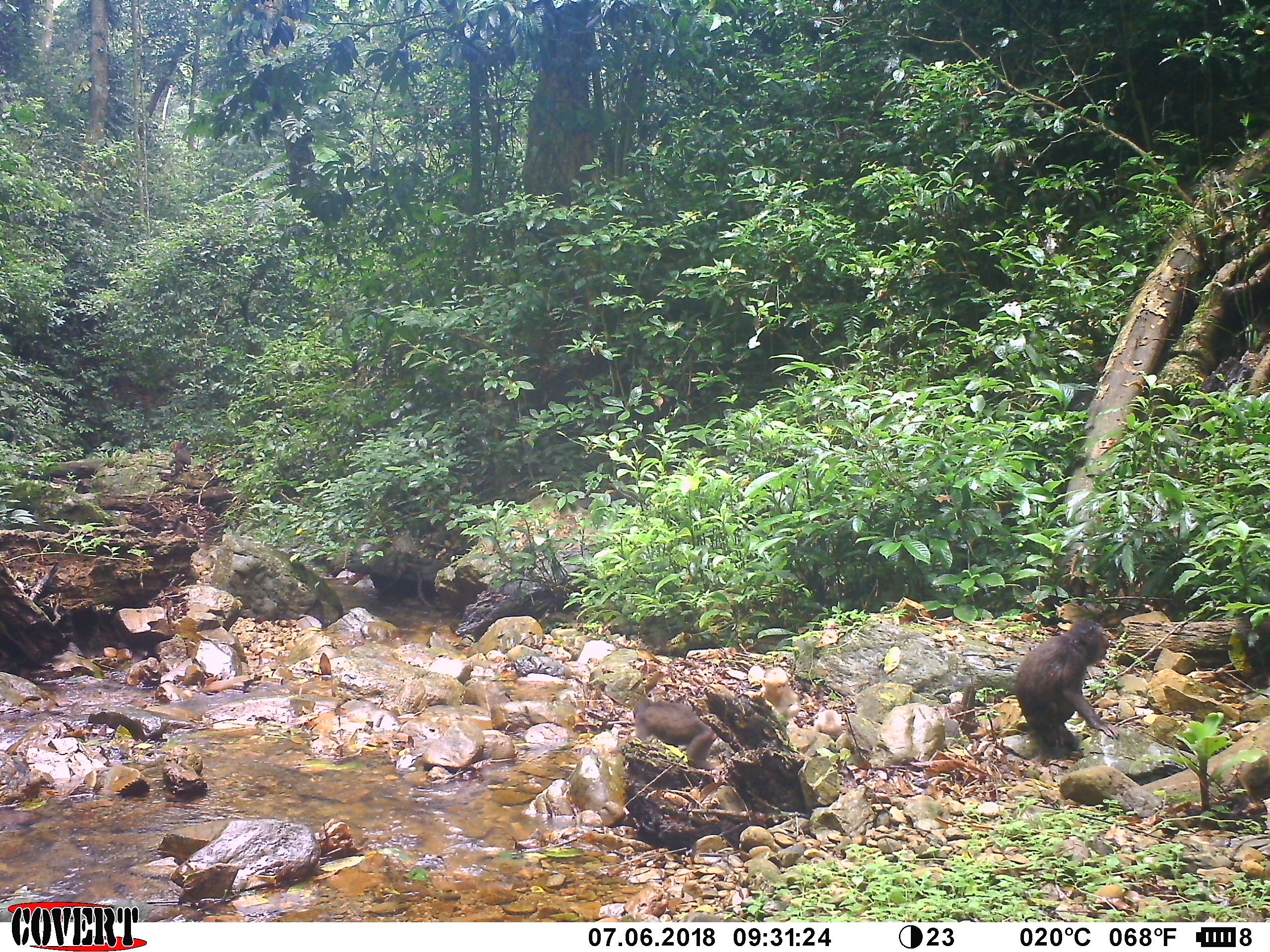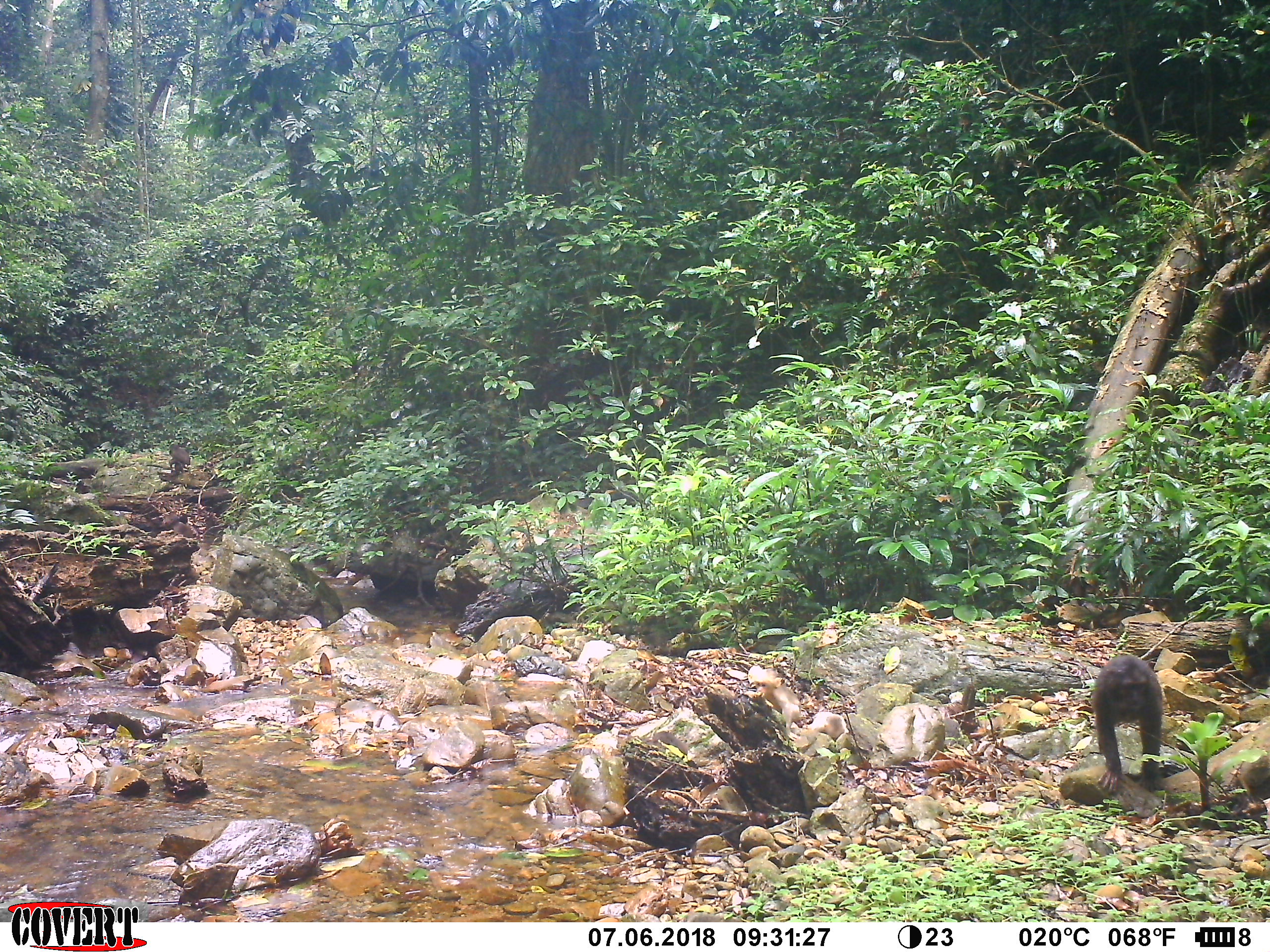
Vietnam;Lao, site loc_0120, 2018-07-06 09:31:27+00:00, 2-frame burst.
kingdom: Animalia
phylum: Chordata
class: Mammalia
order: Primates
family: Cercopithecidae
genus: Macaca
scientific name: Macaca arctoides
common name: stump-tailed macaque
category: stump tailed macaque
Stump tailed macaque (stump-tailed macaque) (Macaca arctoides). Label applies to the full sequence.